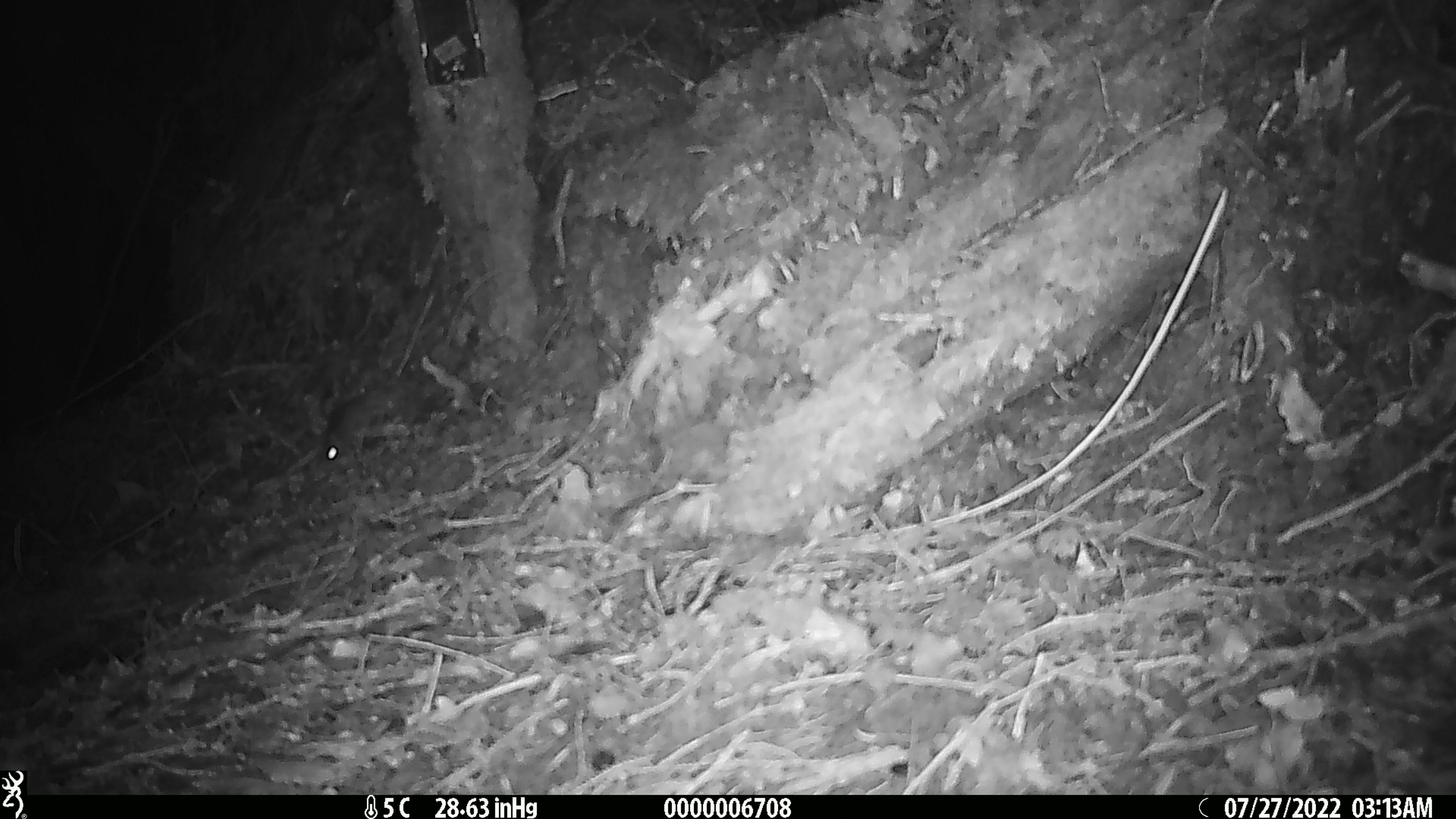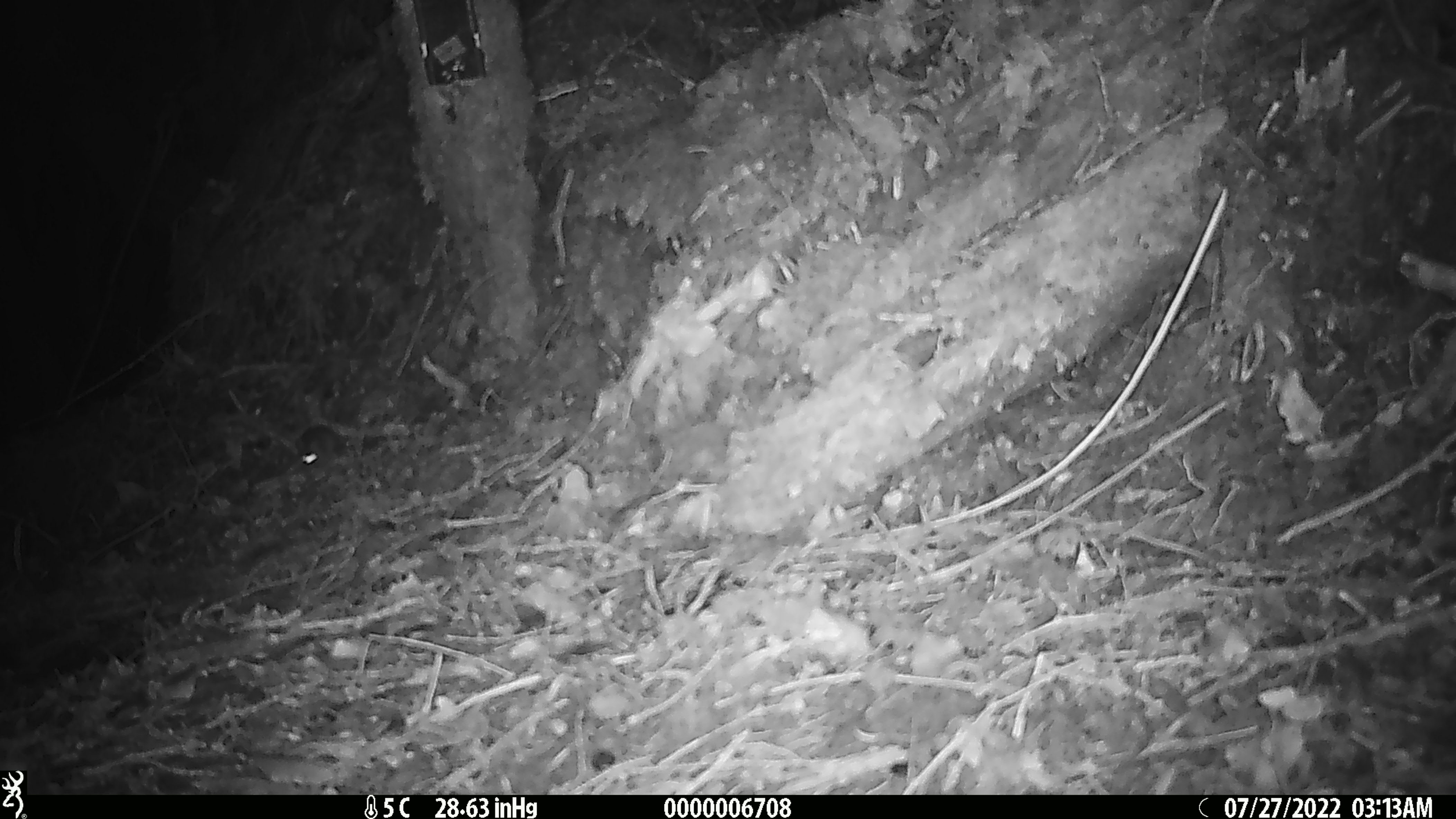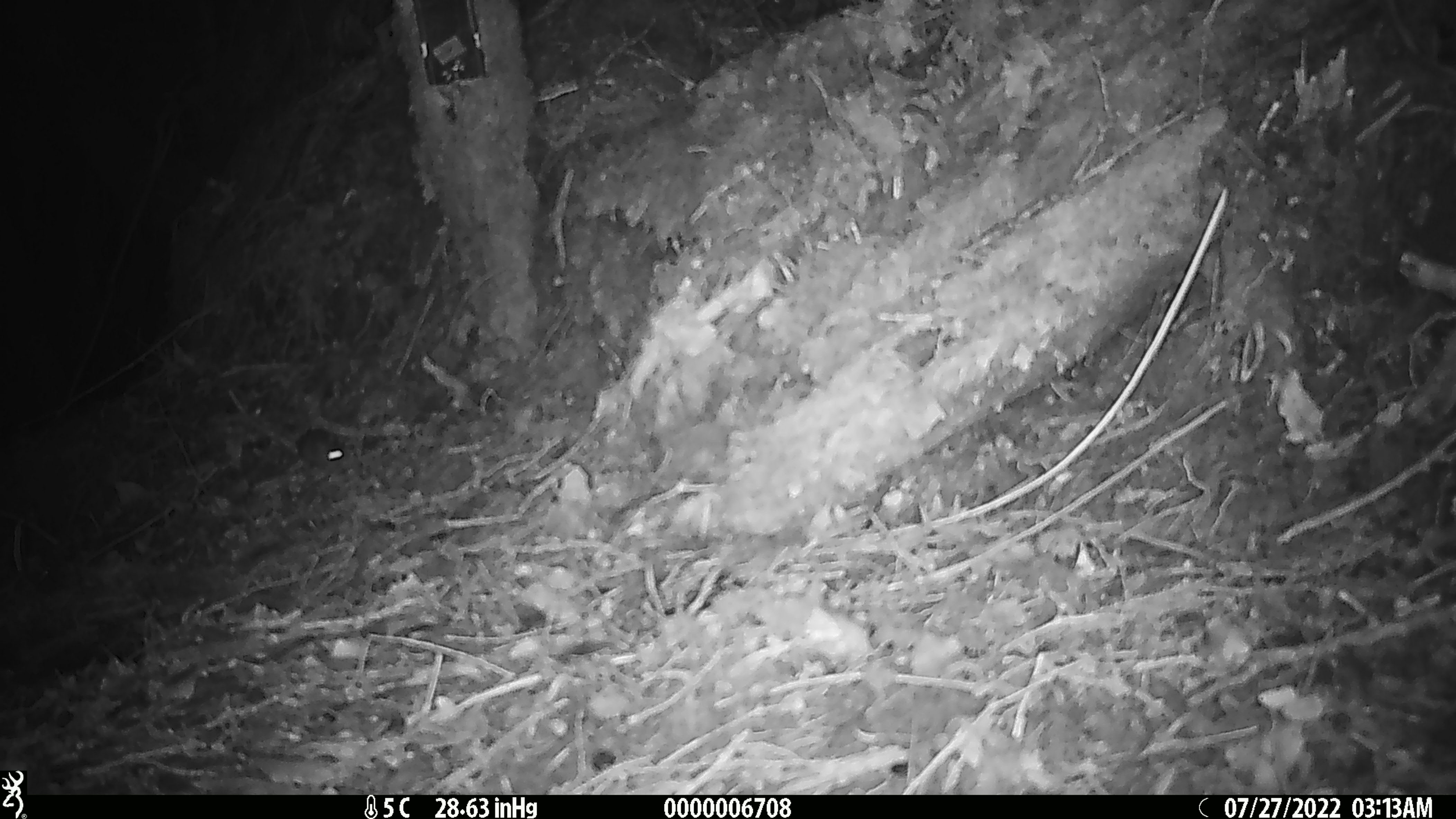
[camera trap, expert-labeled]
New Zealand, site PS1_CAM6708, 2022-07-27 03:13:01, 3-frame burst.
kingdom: Animalia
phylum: Chordata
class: Mammalia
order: Rodentia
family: Muridae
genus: Mus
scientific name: Mus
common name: mouse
Mouse (Mus).